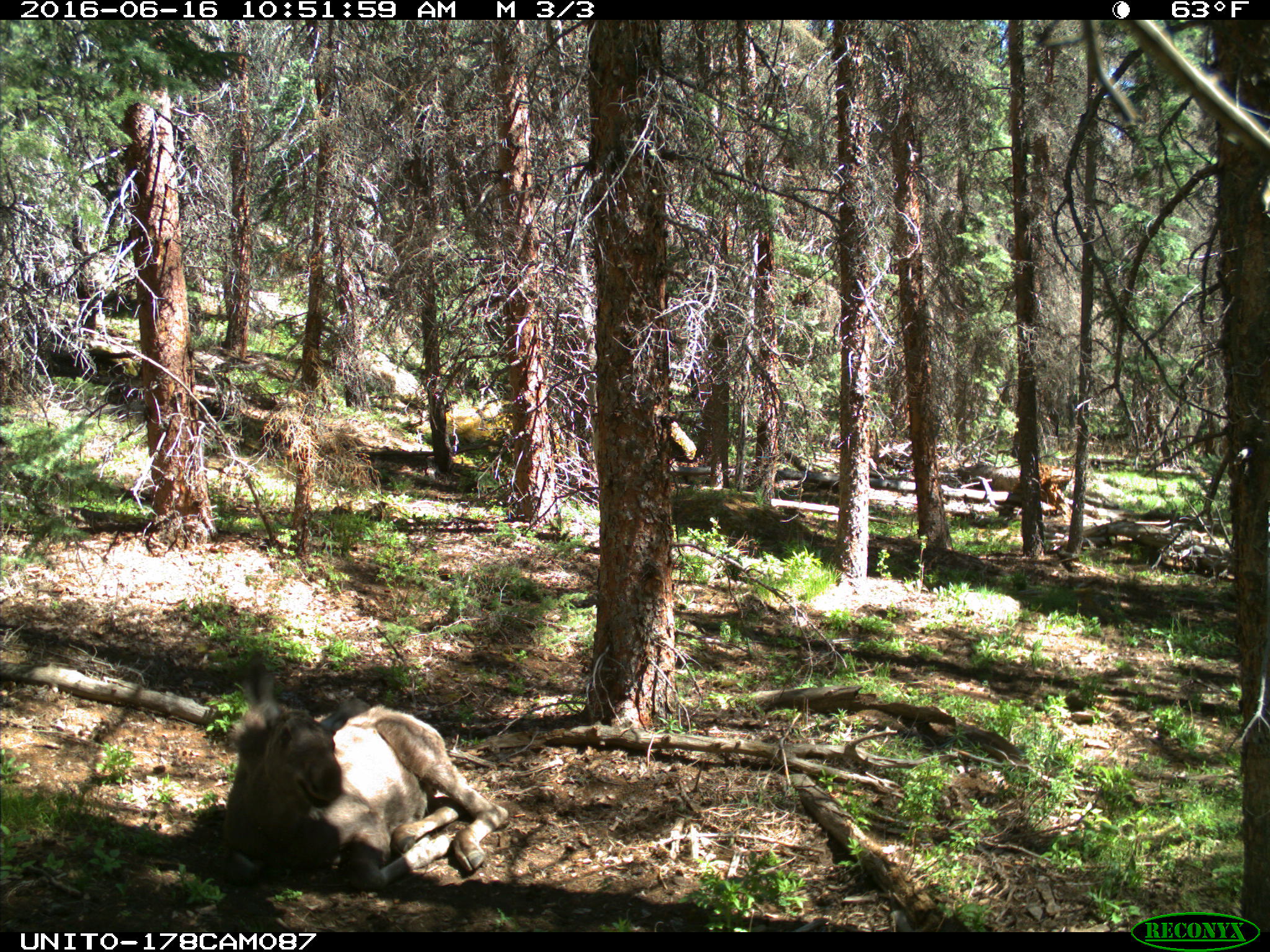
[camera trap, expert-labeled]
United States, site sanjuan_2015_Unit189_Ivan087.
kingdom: Animalia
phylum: Chordata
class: Mammalia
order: Artiodactyla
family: Cervidae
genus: Alces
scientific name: Alces alces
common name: moose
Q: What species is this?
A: Alces alces (moose).